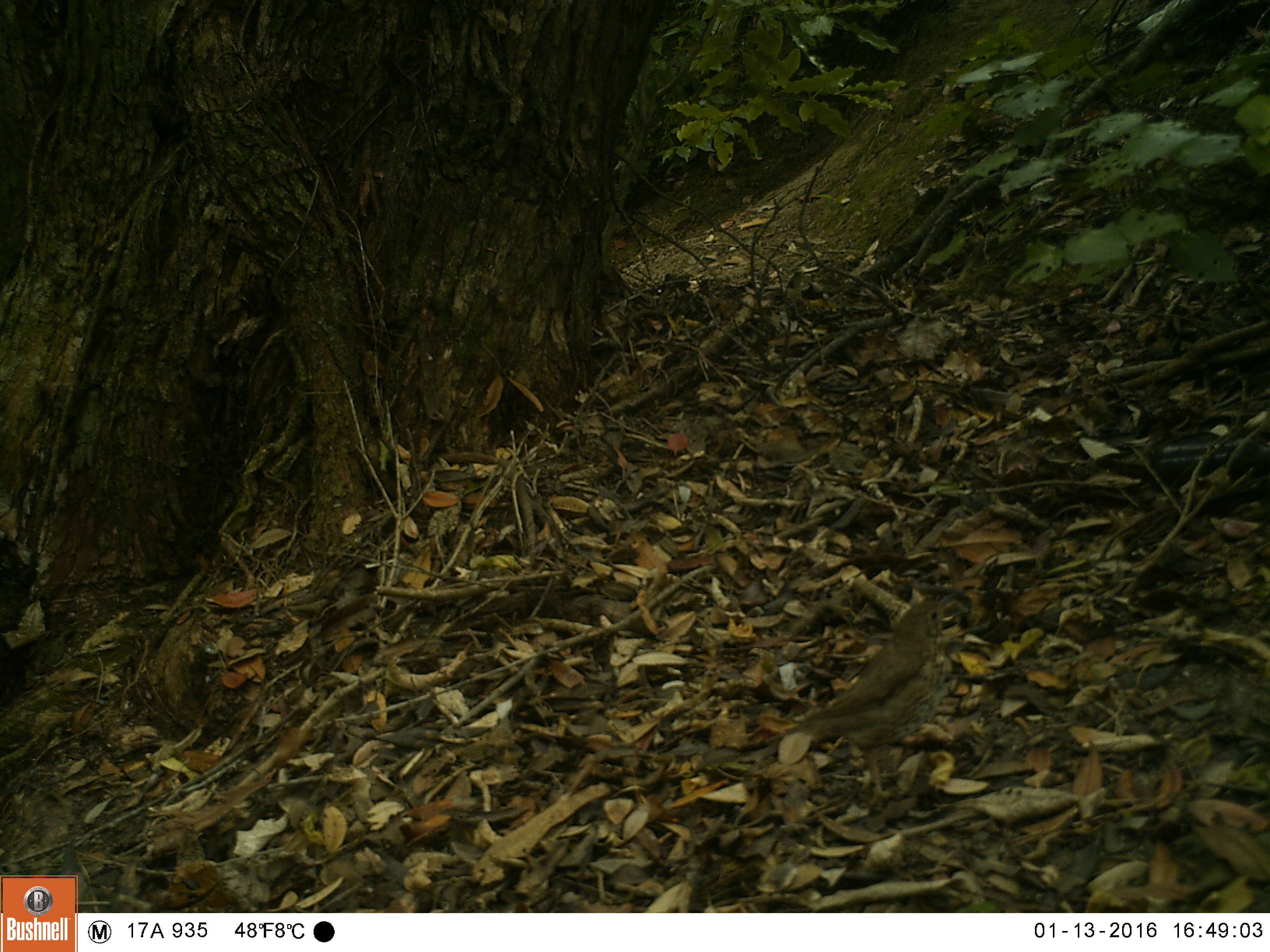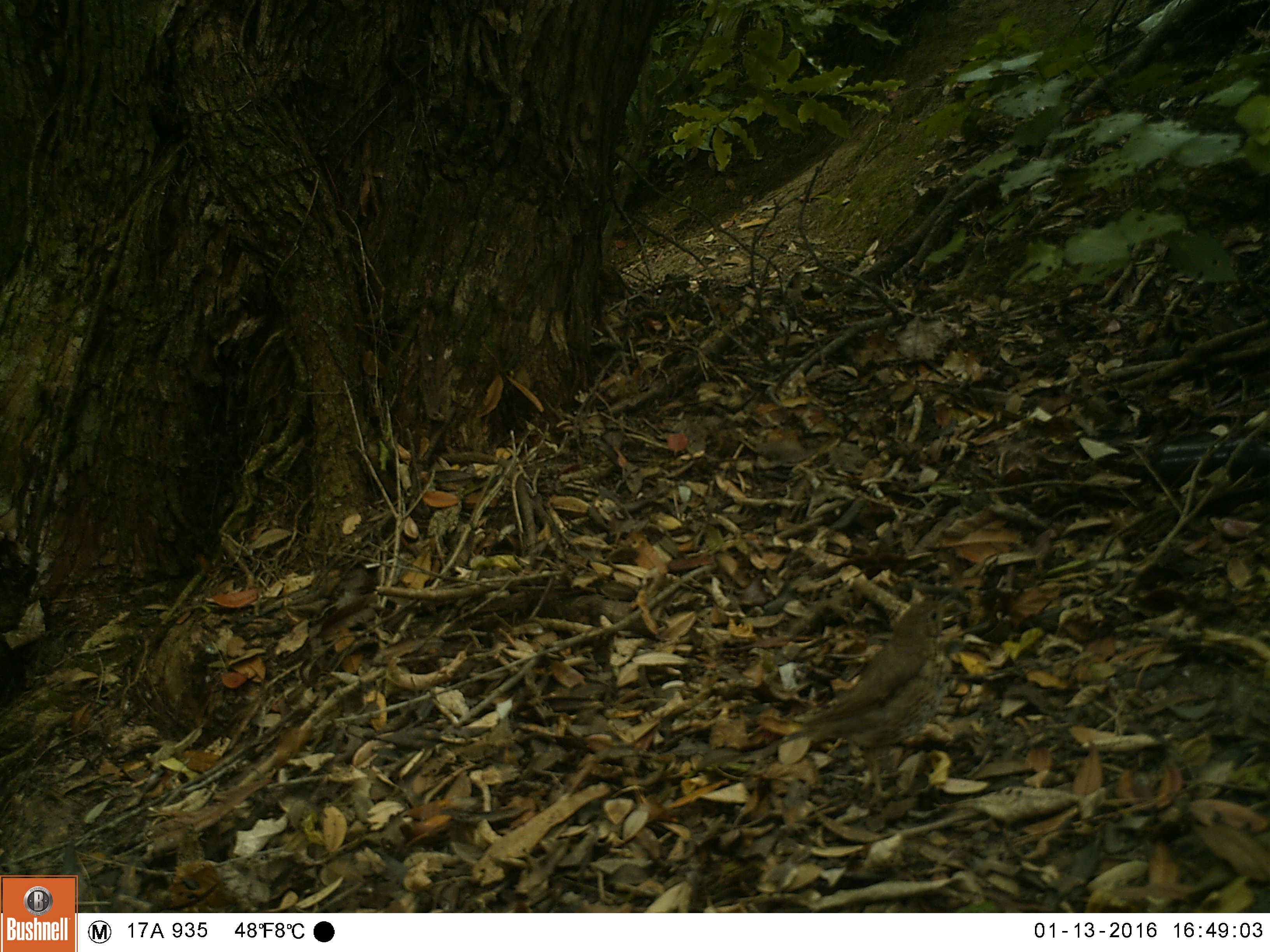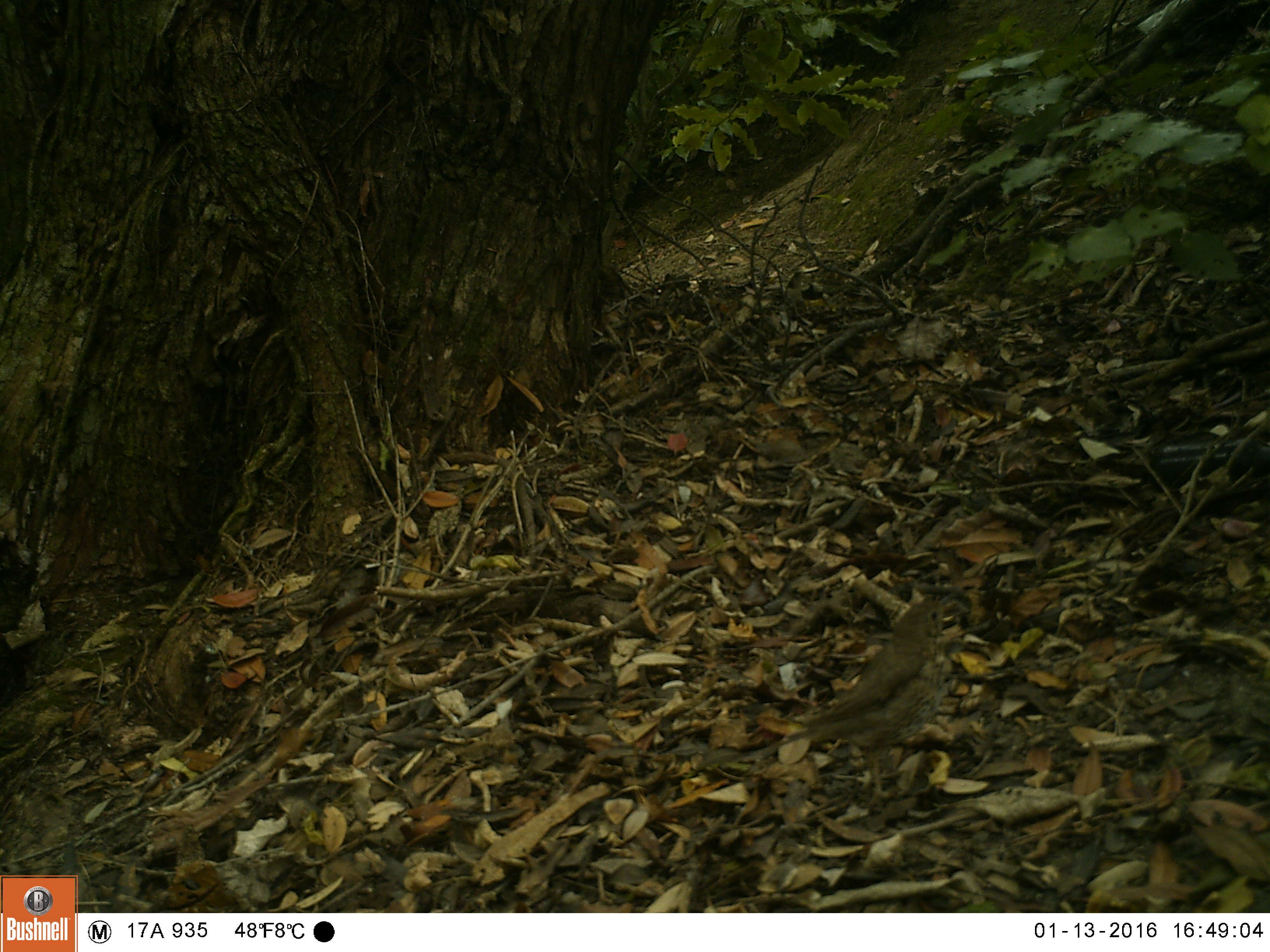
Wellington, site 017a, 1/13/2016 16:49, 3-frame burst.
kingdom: Animalia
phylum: Chordata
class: Aves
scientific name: Aves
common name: bird